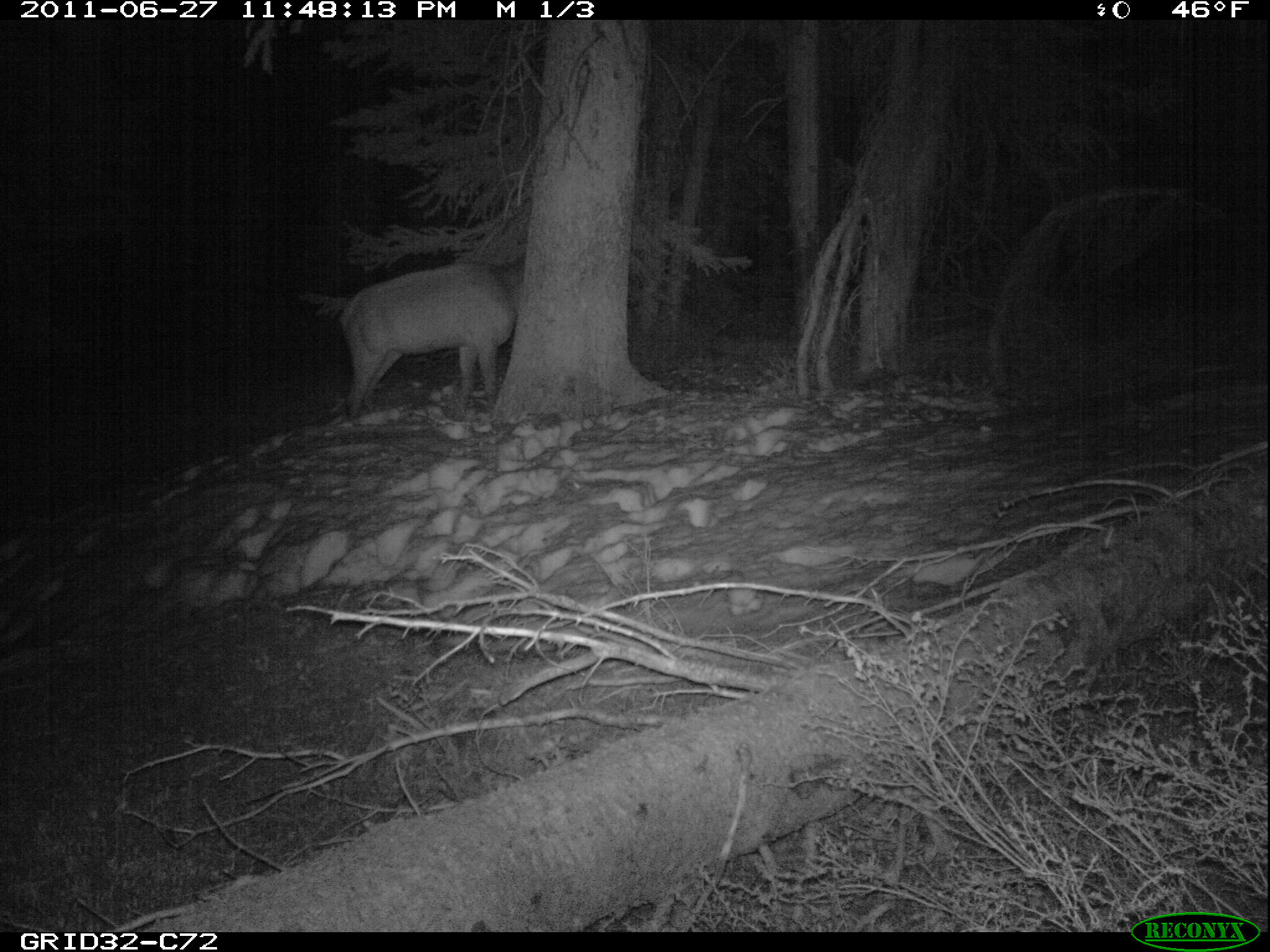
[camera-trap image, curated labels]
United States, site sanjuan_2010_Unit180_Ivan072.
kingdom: Animalia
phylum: Chordata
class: Mammalia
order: Artiodactyla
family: Cervidae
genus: Cervus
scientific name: Cervus elaphus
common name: red deer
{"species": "Cervus elaphus (red deer)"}